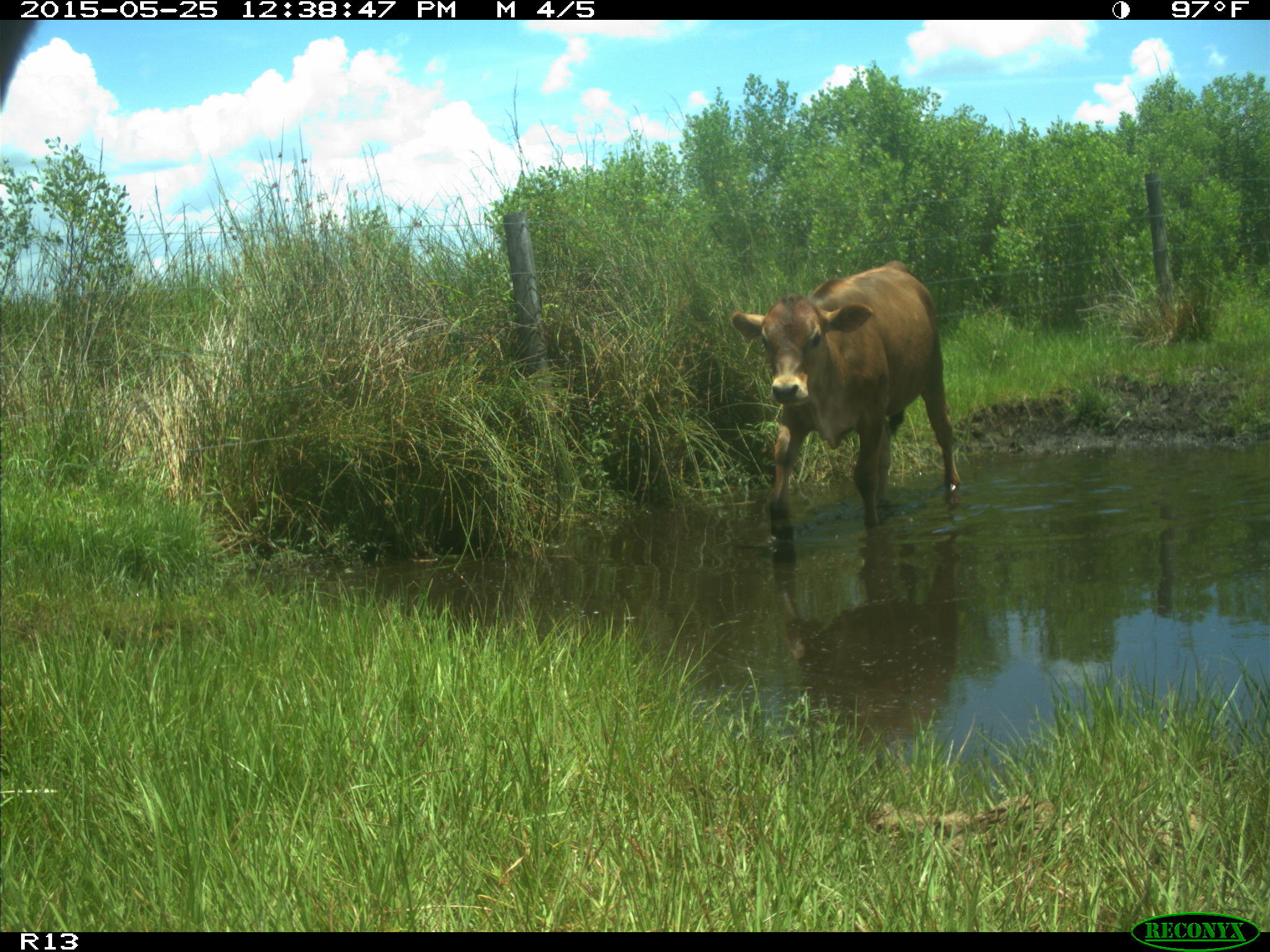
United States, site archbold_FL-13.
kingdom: Animalia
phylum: Chordata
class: Mammalia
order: Artiodactyla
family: Bovidae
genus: Bos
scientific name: Bos taurus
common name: domestic cow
Bos taurus (domestic cow).